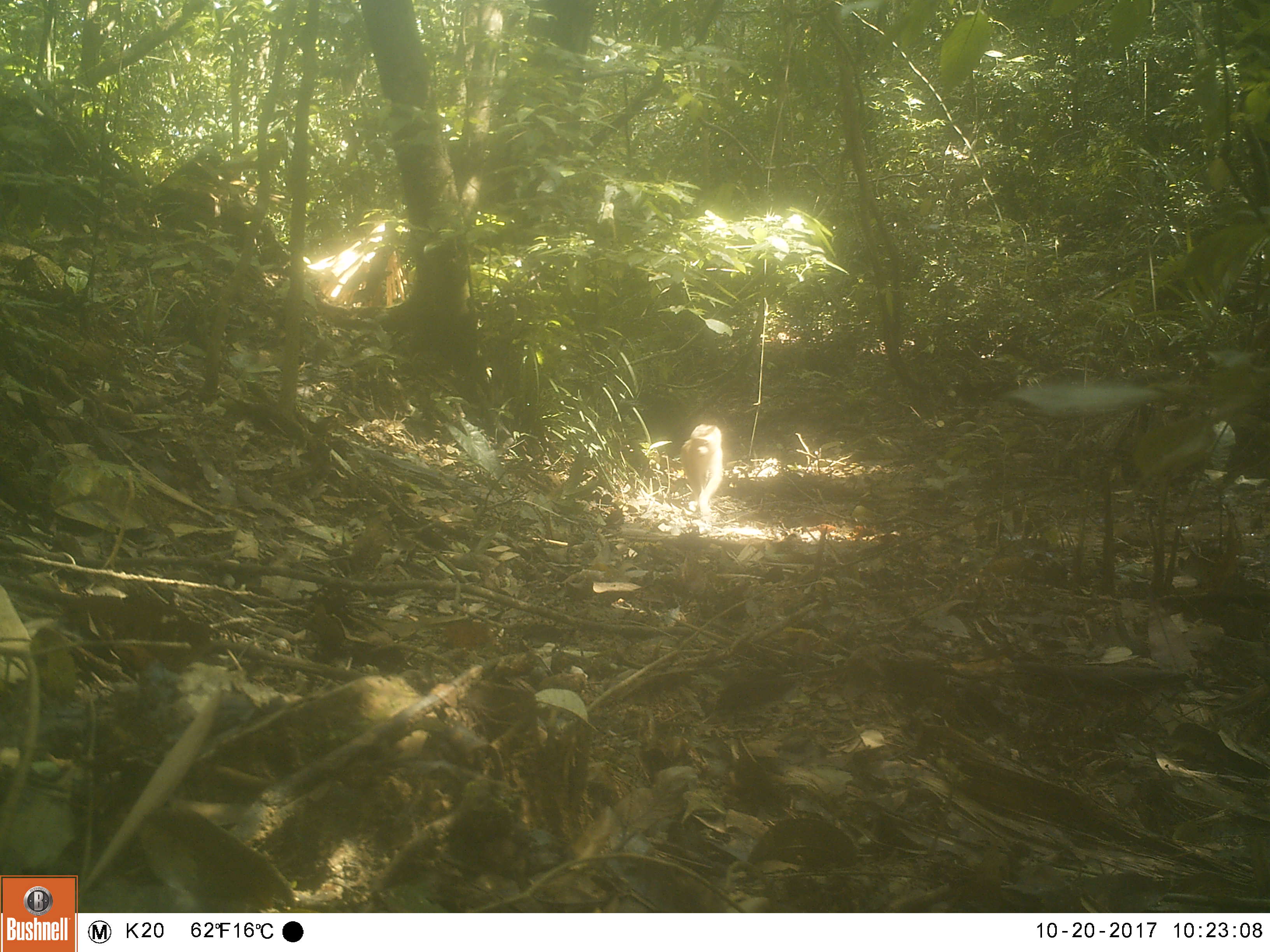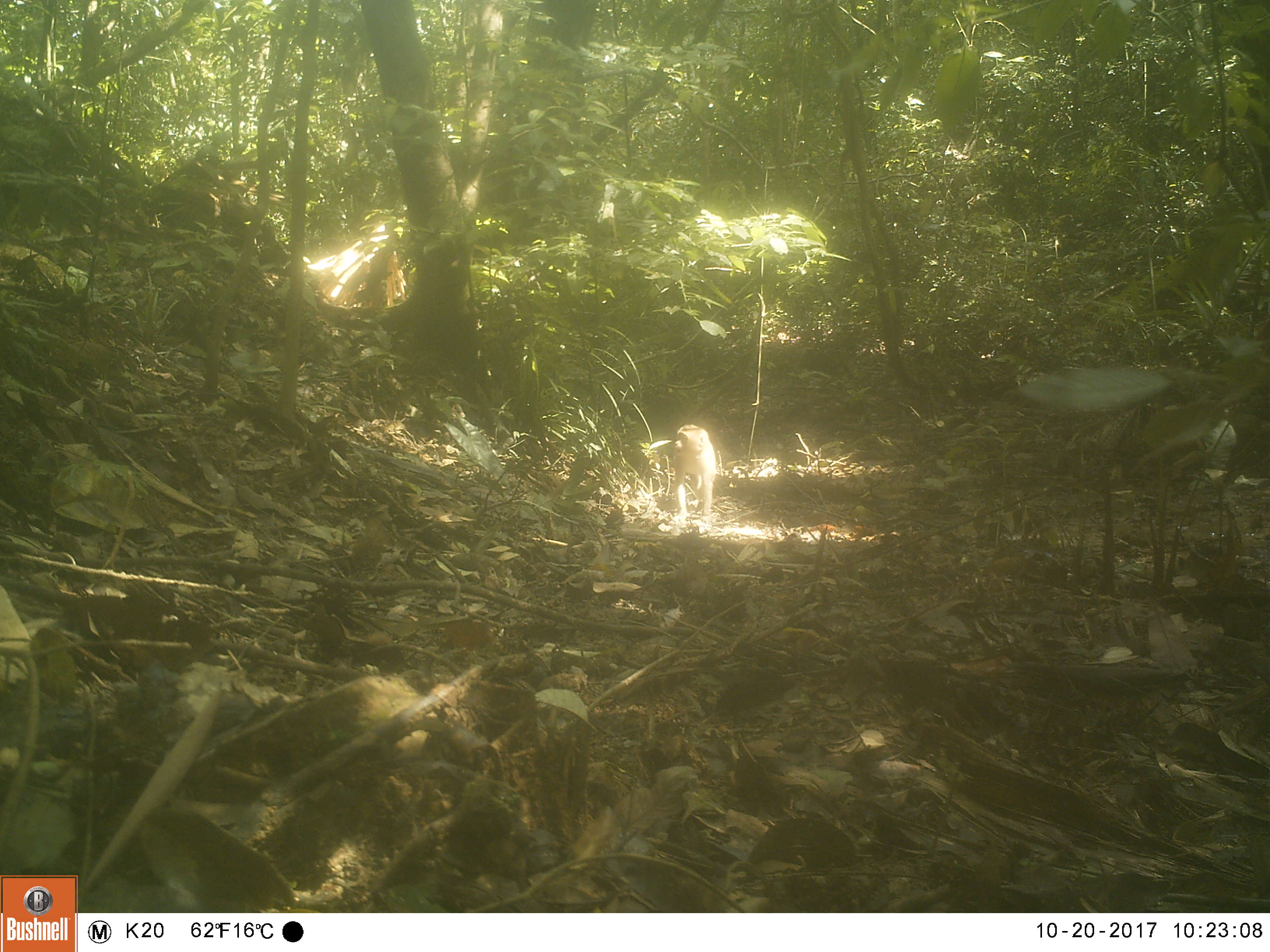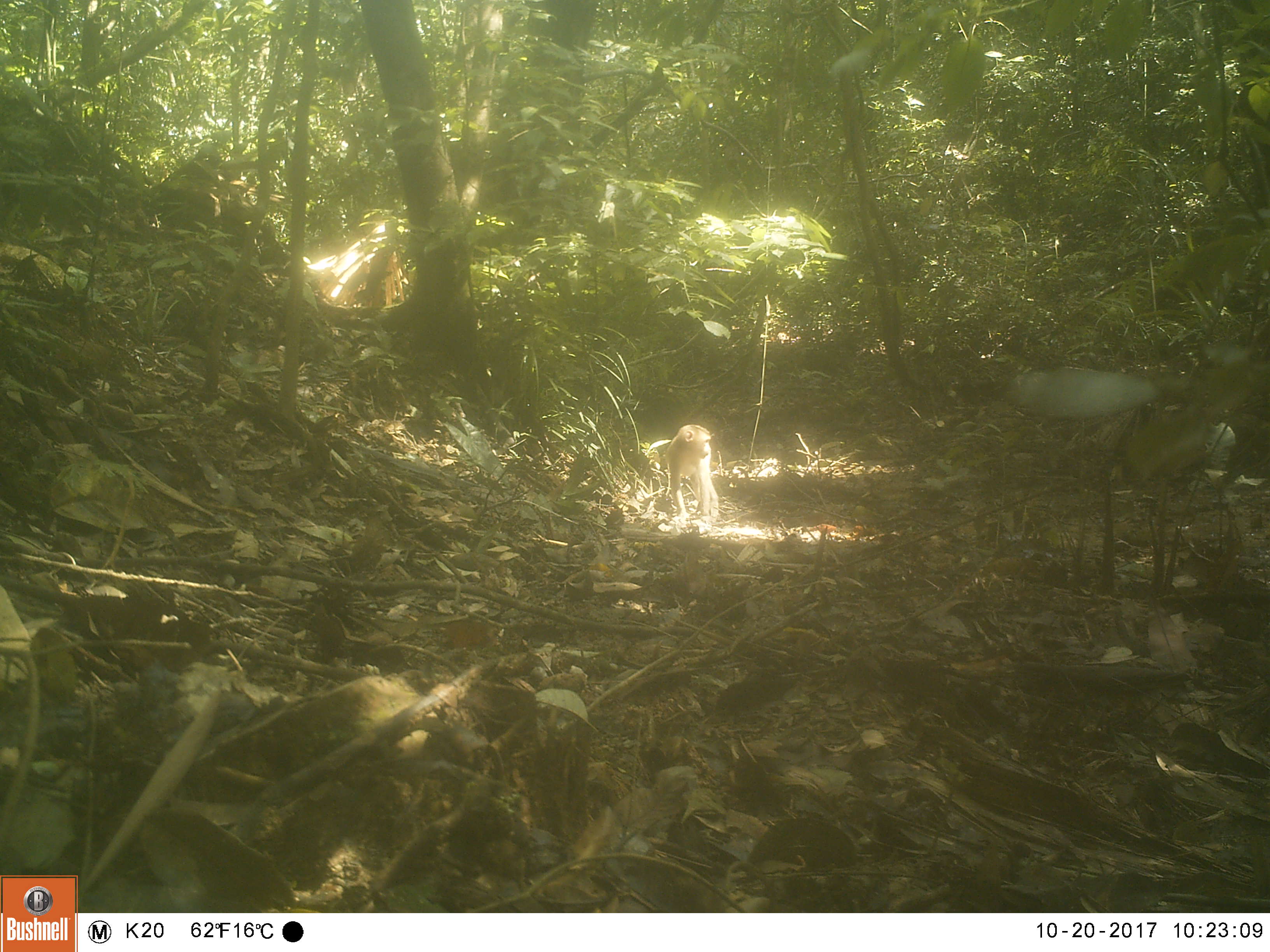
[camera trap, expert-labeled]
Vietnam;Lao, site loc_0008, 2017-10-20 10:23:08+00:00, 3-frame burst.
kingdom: Animalia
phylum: Chordata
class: Mammalia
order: Primates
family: Cercopithecidae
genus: Macaca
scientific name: Macaca nemestrina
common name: pig-tailed macaque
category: pig tailed macaque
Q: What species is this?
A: Pig tailed macaque (pig-tailed macaque) (Macaca nemestrina).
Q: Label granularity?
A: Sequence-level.